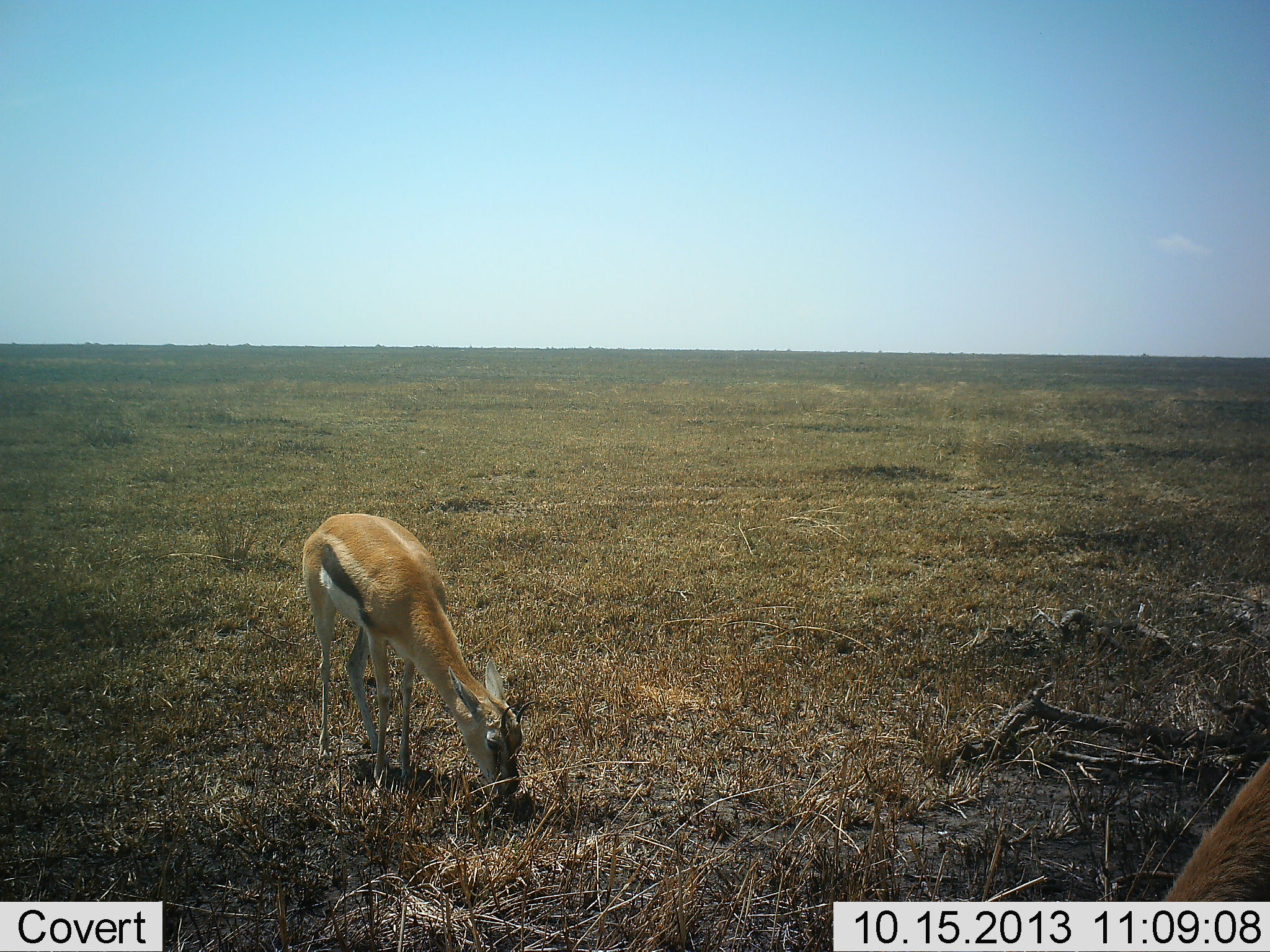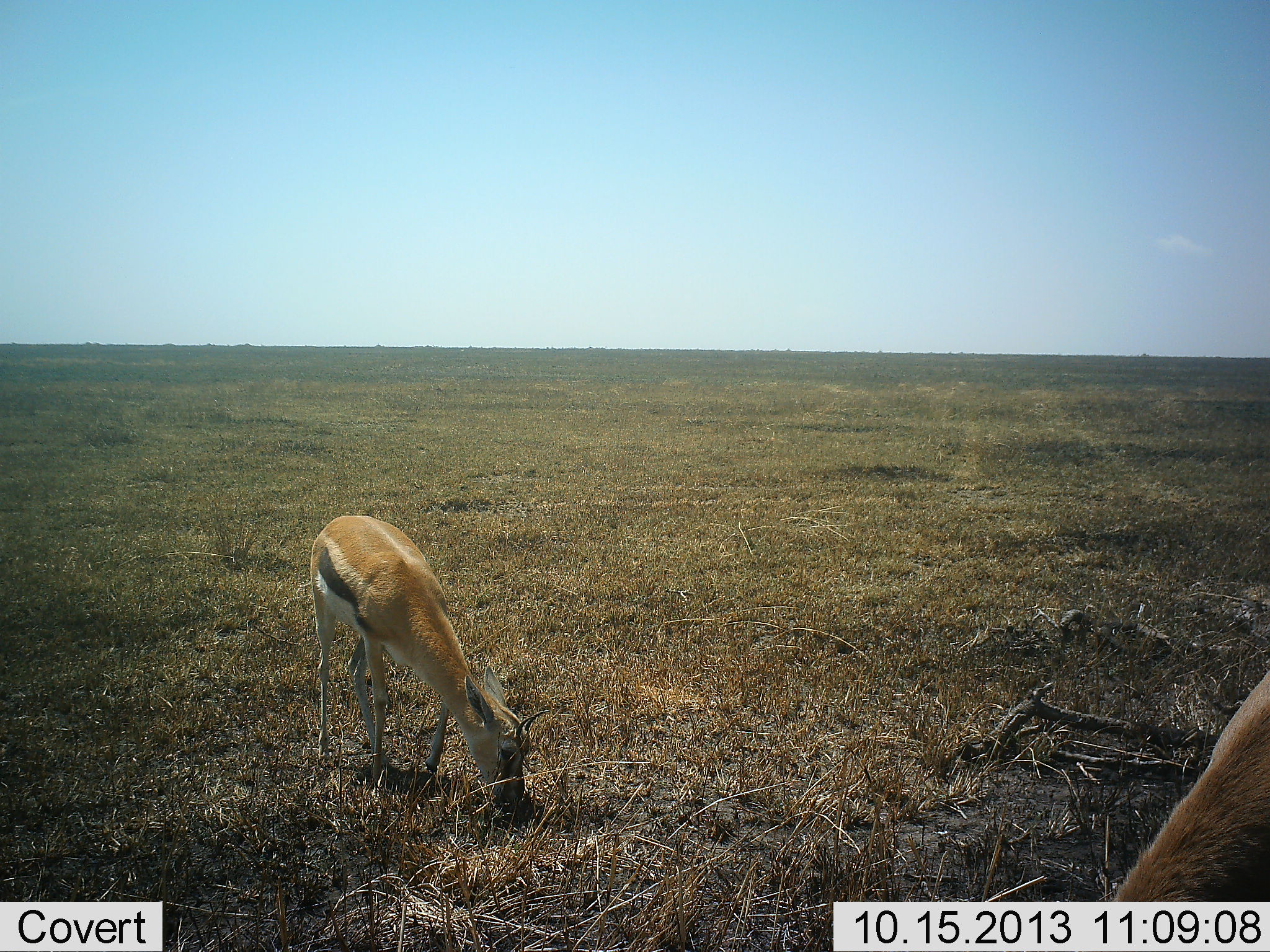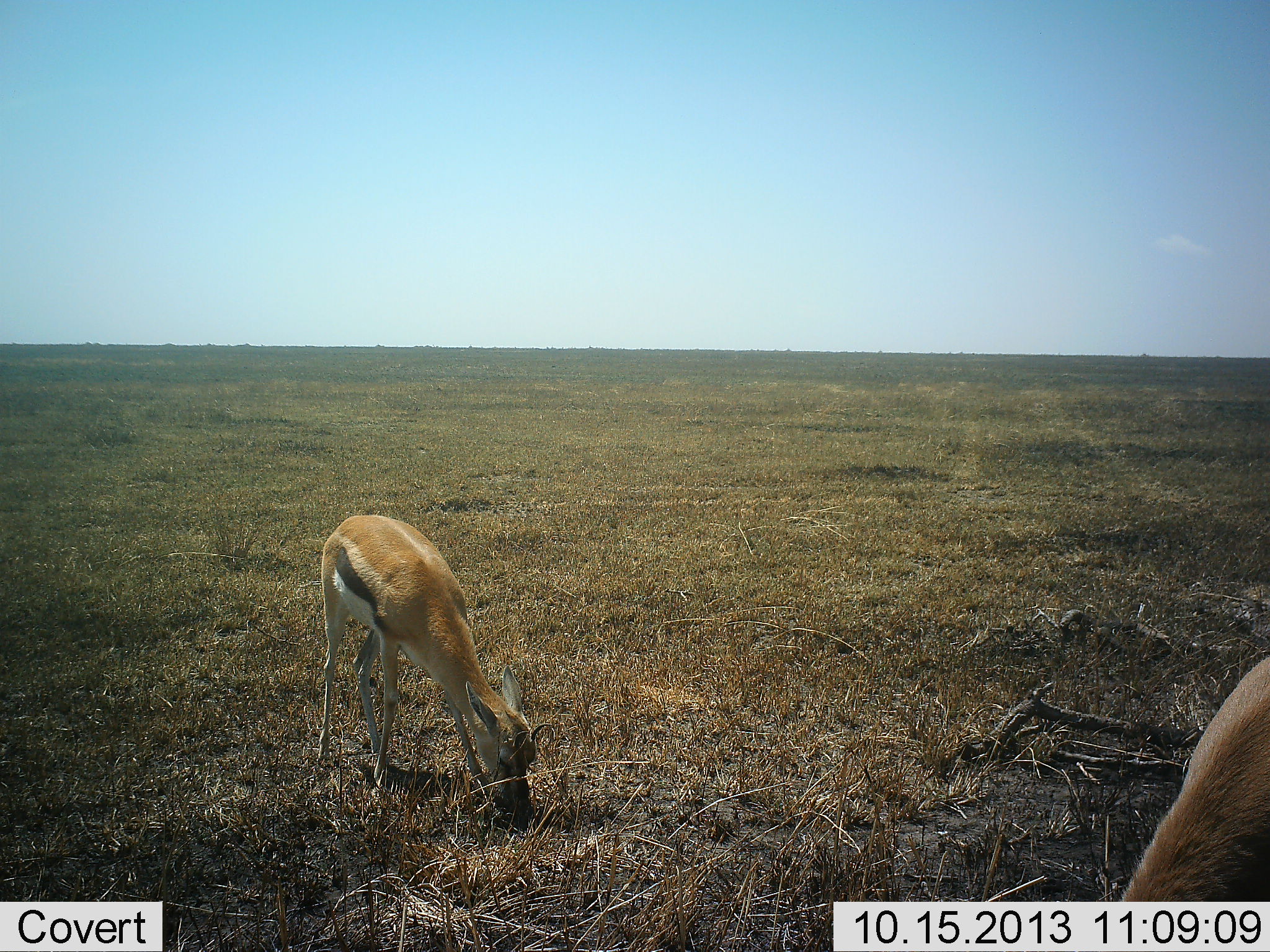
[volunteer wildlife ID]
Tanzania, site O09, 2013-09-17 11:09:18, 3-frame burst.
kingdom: Animalia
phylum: Chordata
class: Mammalia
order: Artiodactyla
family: Bovidae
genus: Eudorcas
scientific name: Eudorcas thomsonii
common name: thomson's gazelle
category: gazellethomsons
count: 2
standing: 26%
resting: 0%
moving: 4%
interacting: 0%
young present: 9%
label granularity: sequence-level